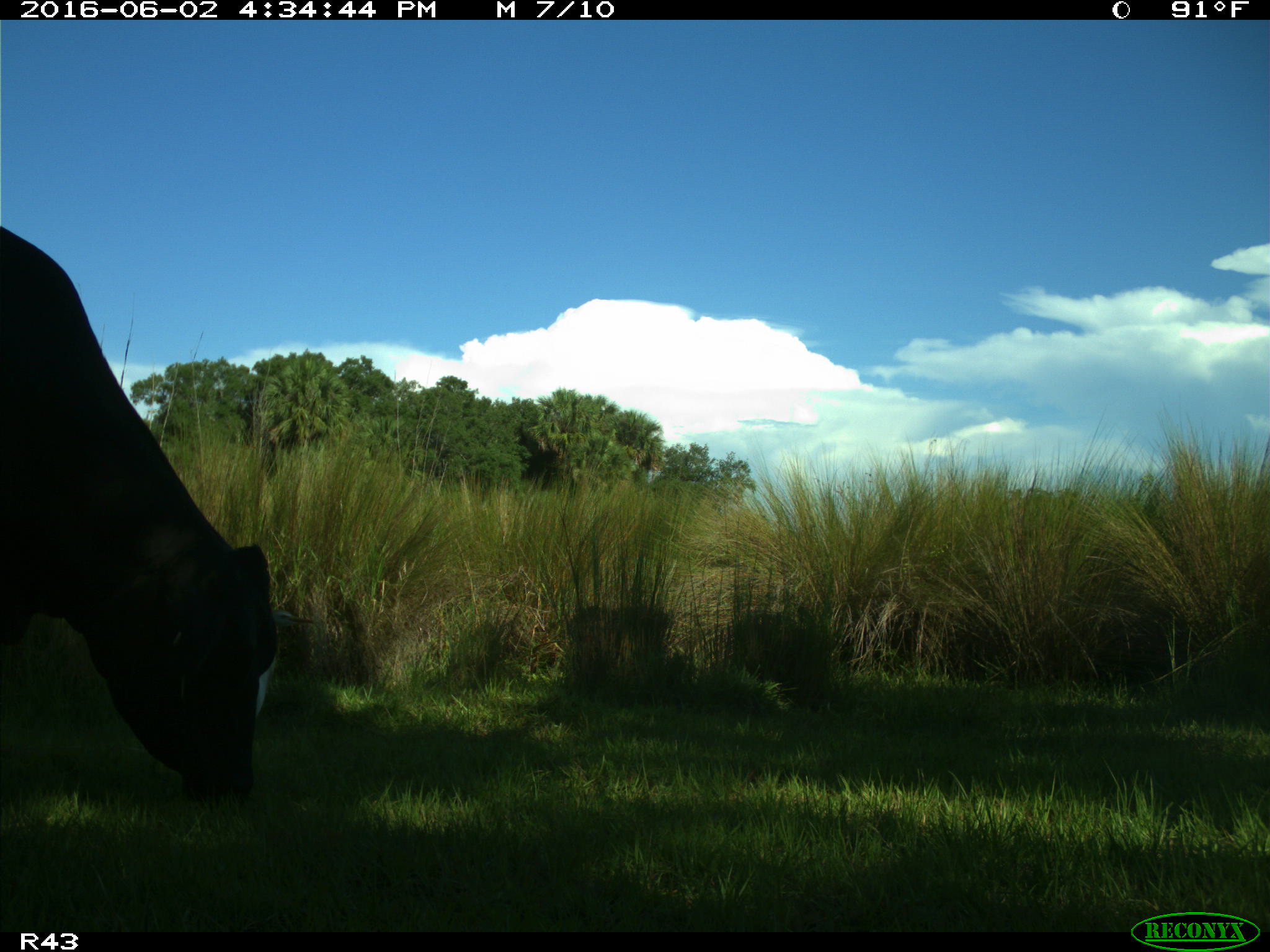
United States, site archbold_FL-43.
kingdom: Animalia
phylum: Chordata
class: Mammalia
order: Artiodactyla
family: Bovidae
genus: Bos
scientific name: Bos taurus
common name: domestic cow